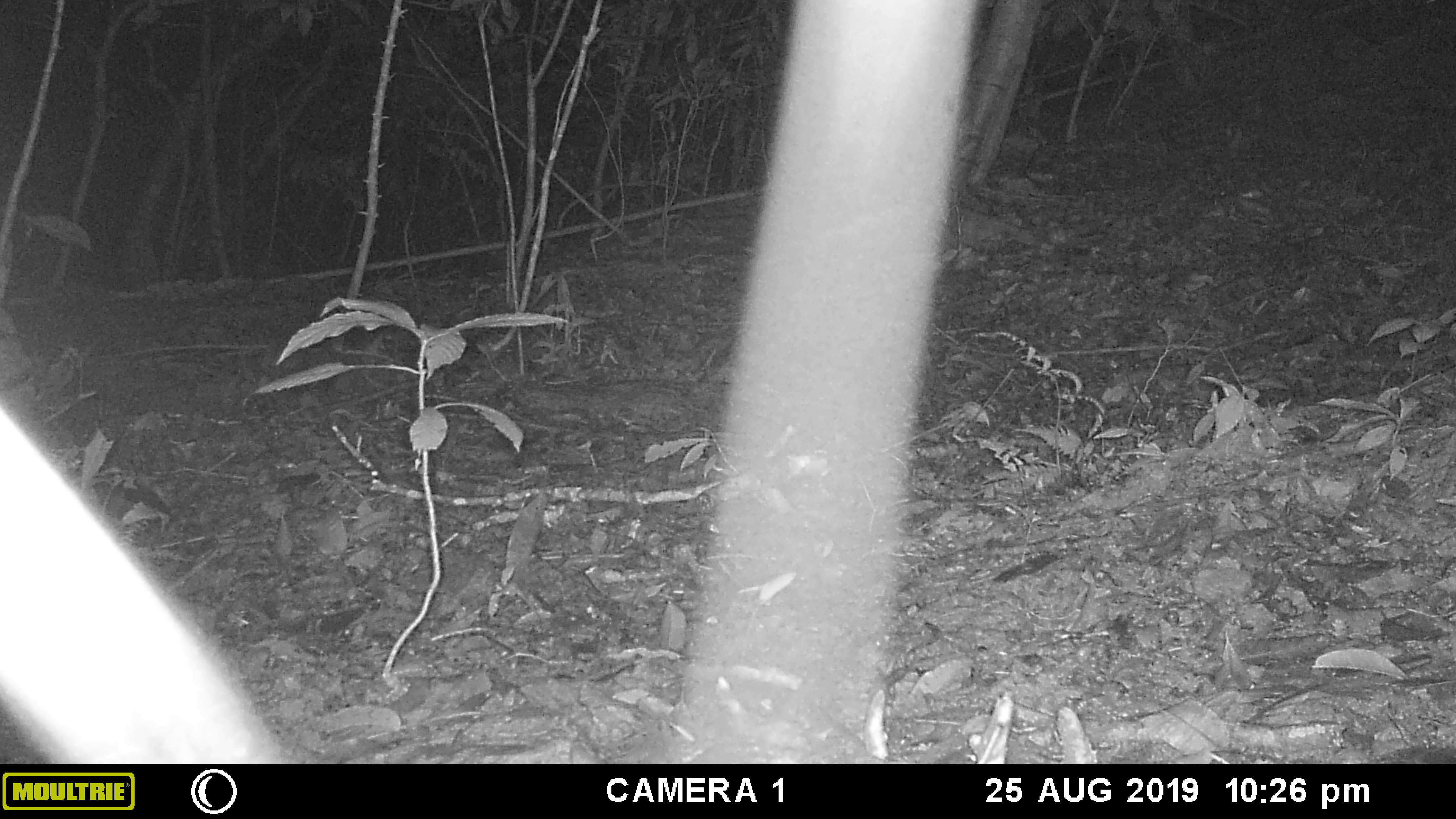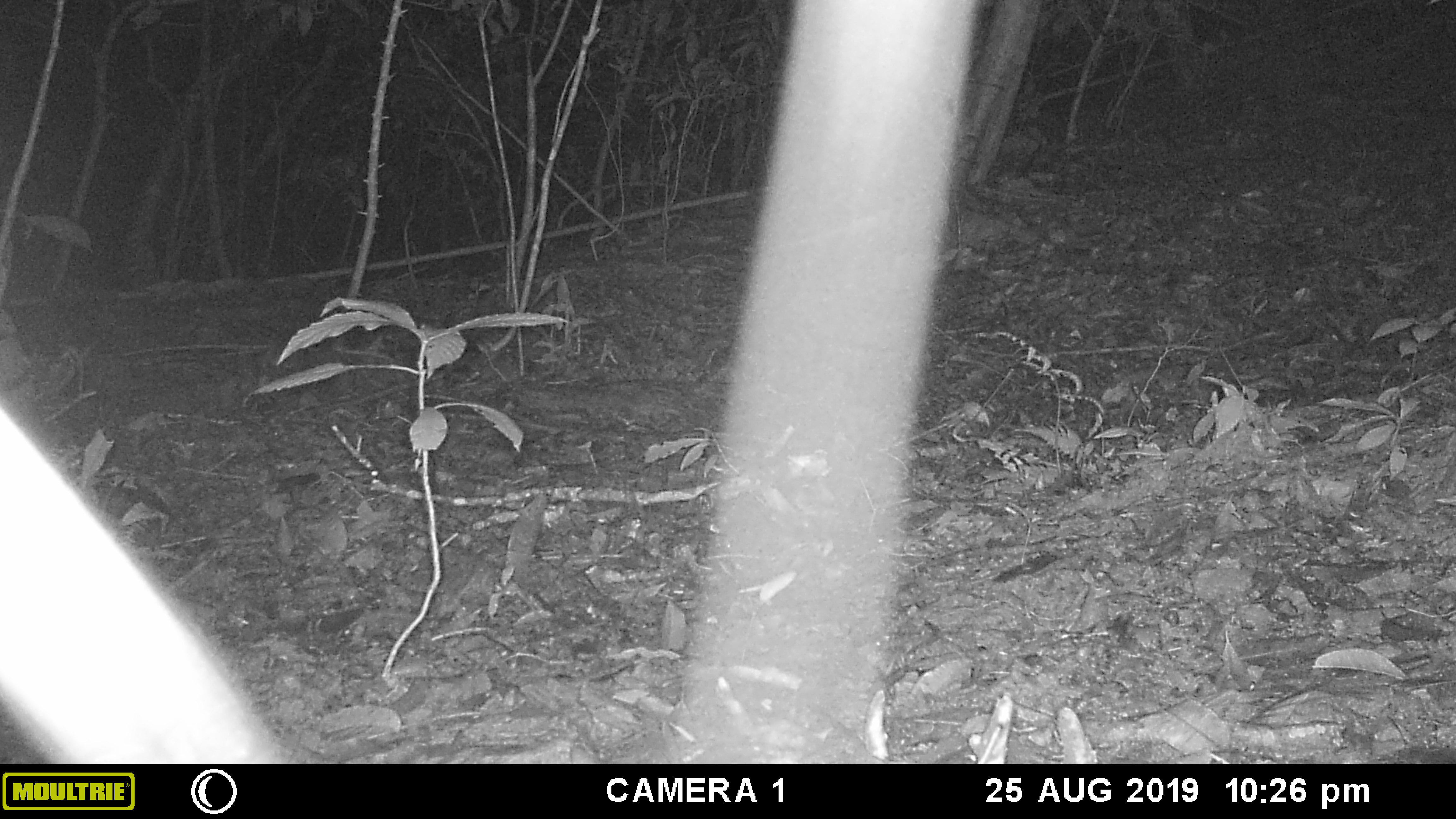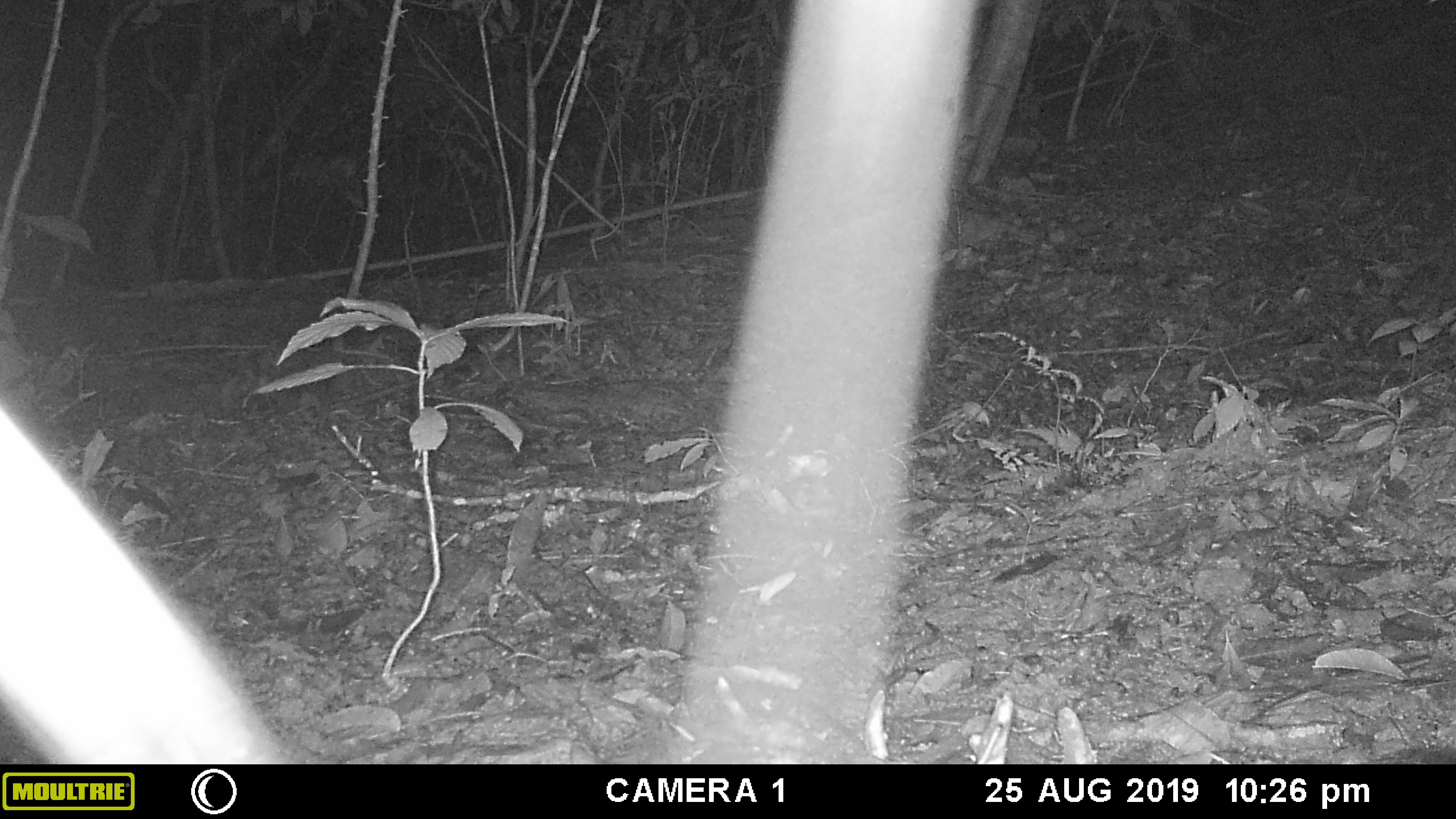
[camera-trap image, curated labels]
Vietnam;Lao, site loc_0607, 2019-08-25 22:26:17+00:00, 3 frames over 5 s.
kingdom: Animalia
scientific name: Animalia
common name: animal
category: unidentified animal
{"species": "unidentified animal (animal) (Animalia)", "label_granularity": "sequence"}